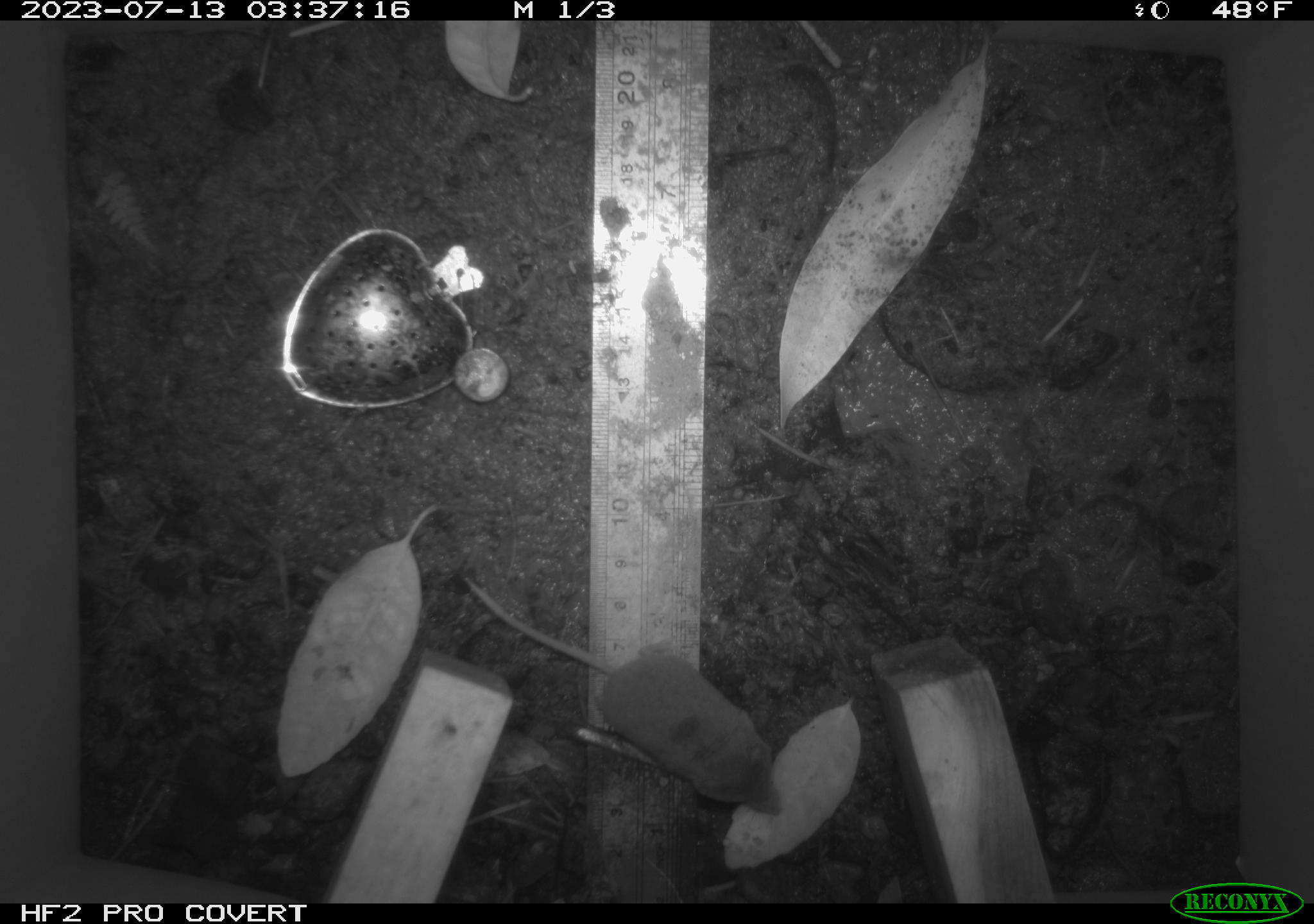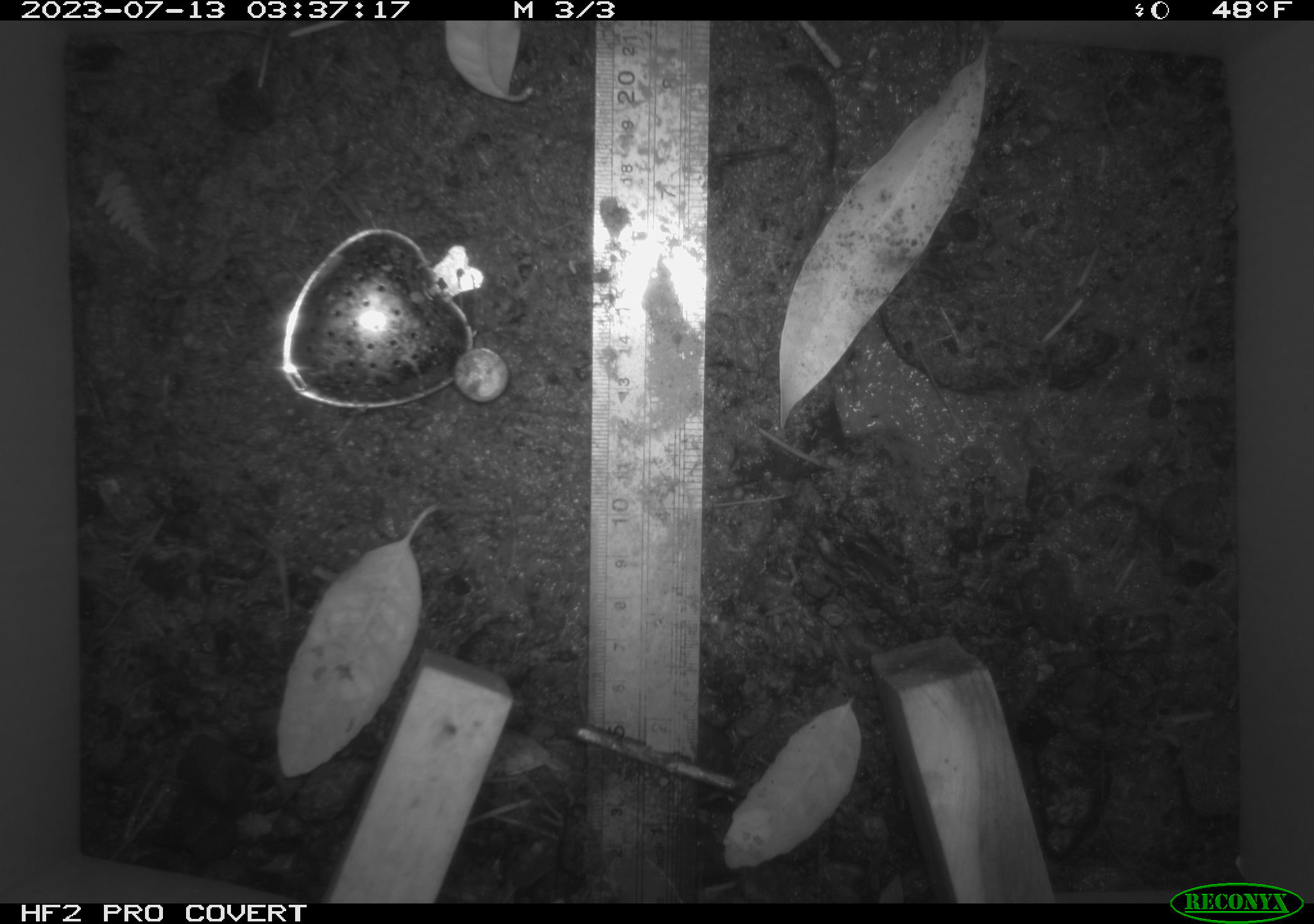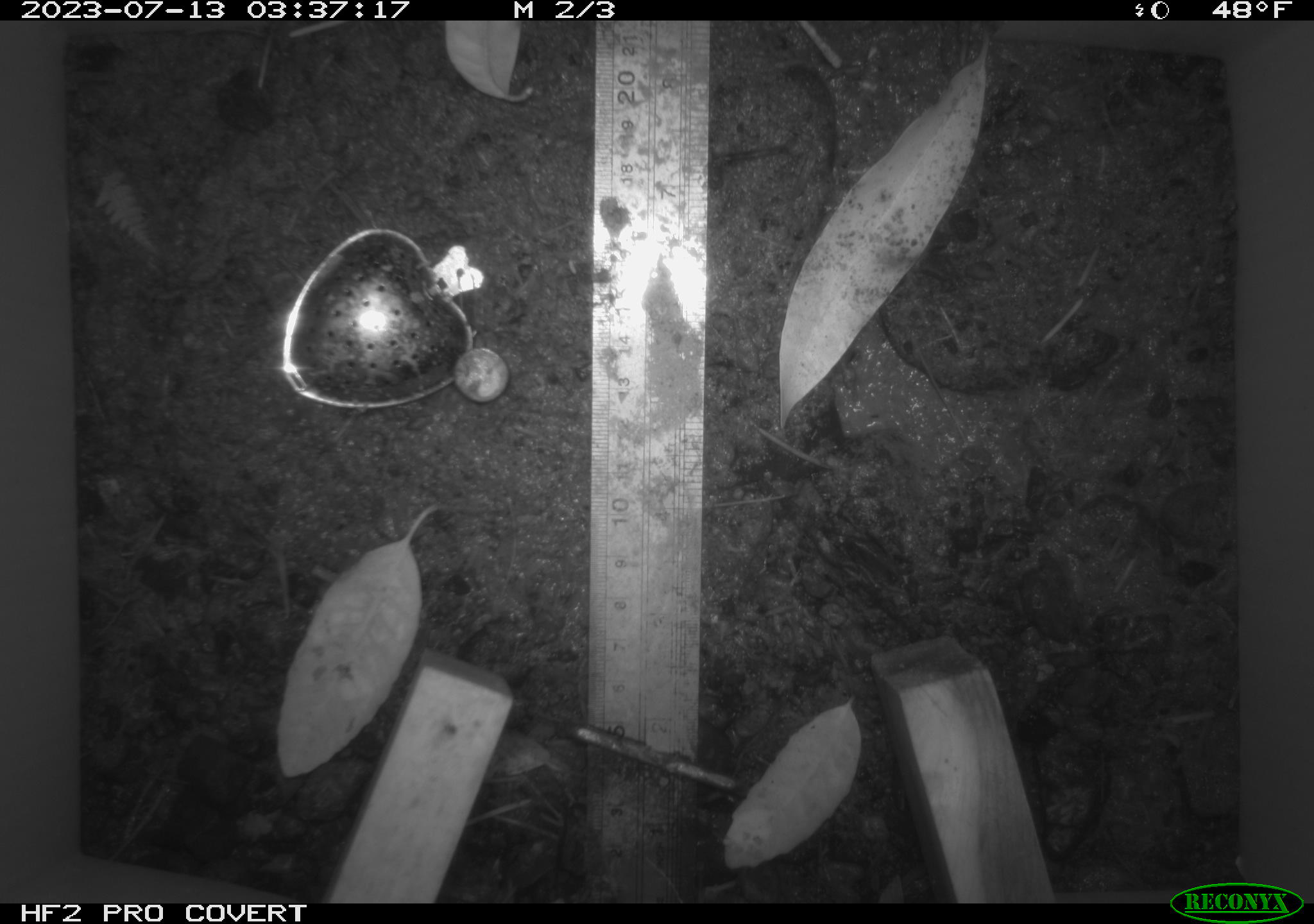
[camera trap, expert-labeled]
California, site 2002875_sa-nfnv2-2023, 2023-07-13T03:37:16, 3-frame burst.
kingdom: Animalia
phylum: Chordata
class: Mammalia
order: Eulipotyphla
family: Soricidae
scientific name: Soricidae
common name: shrews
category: soricidae family